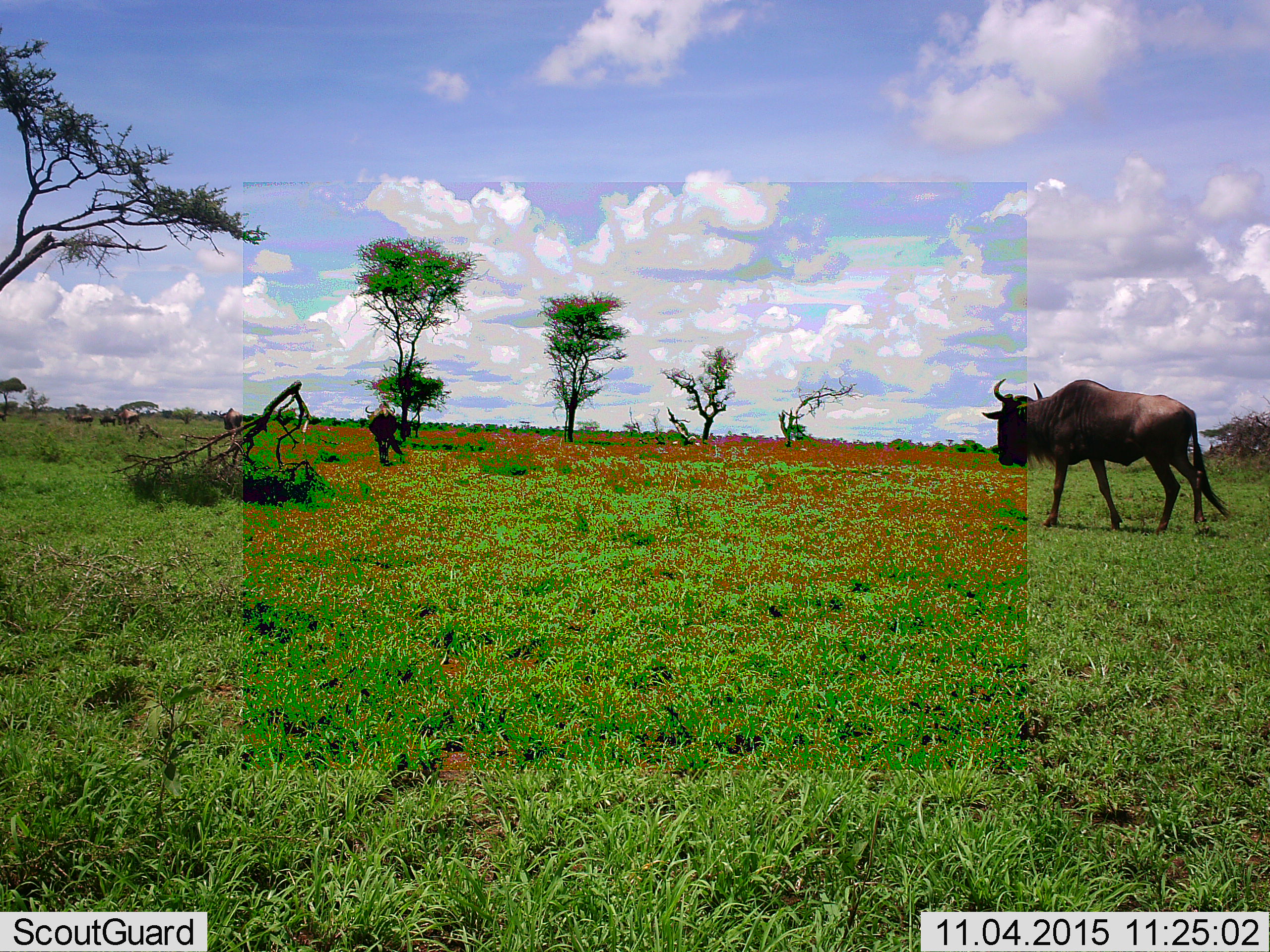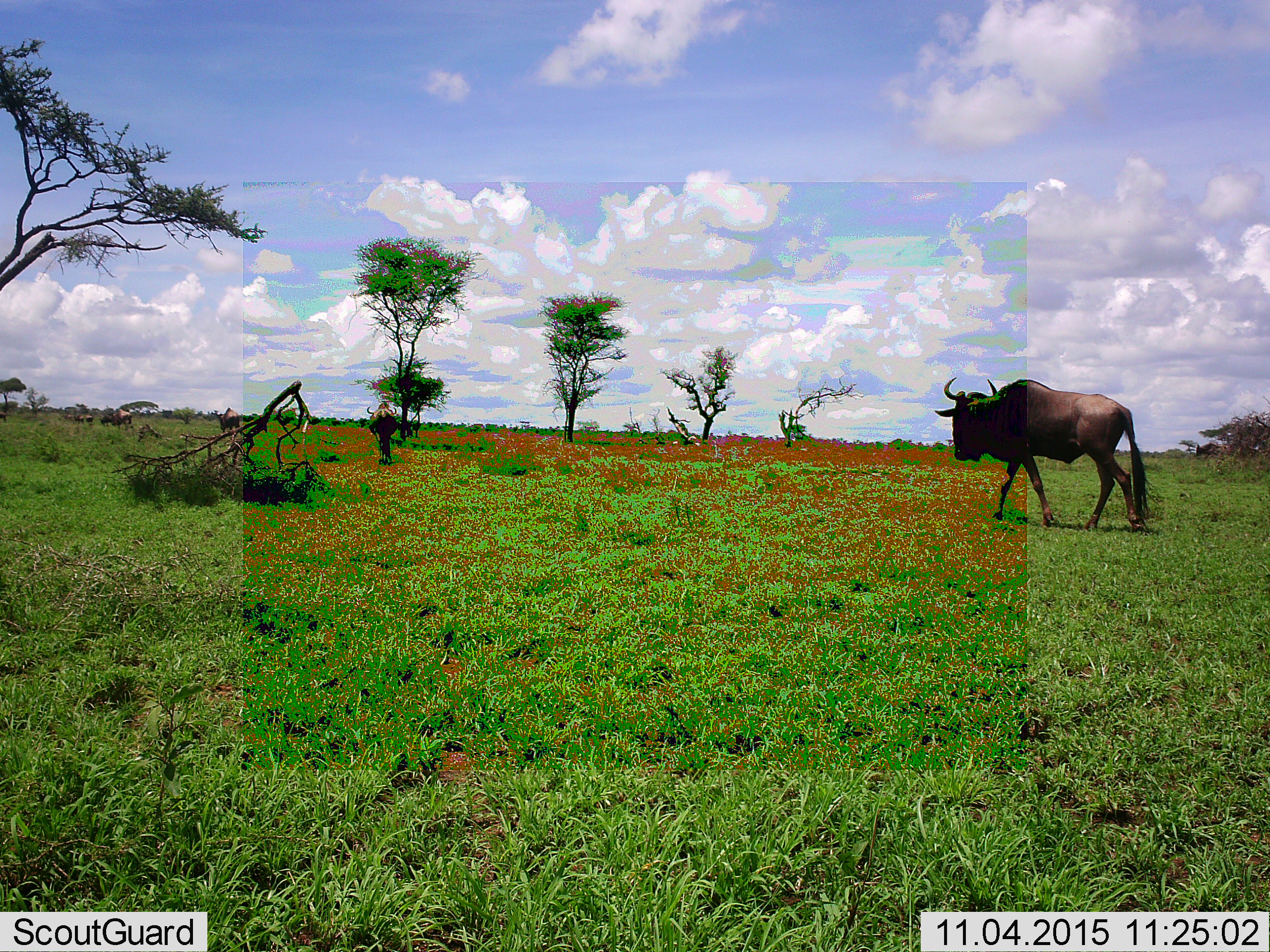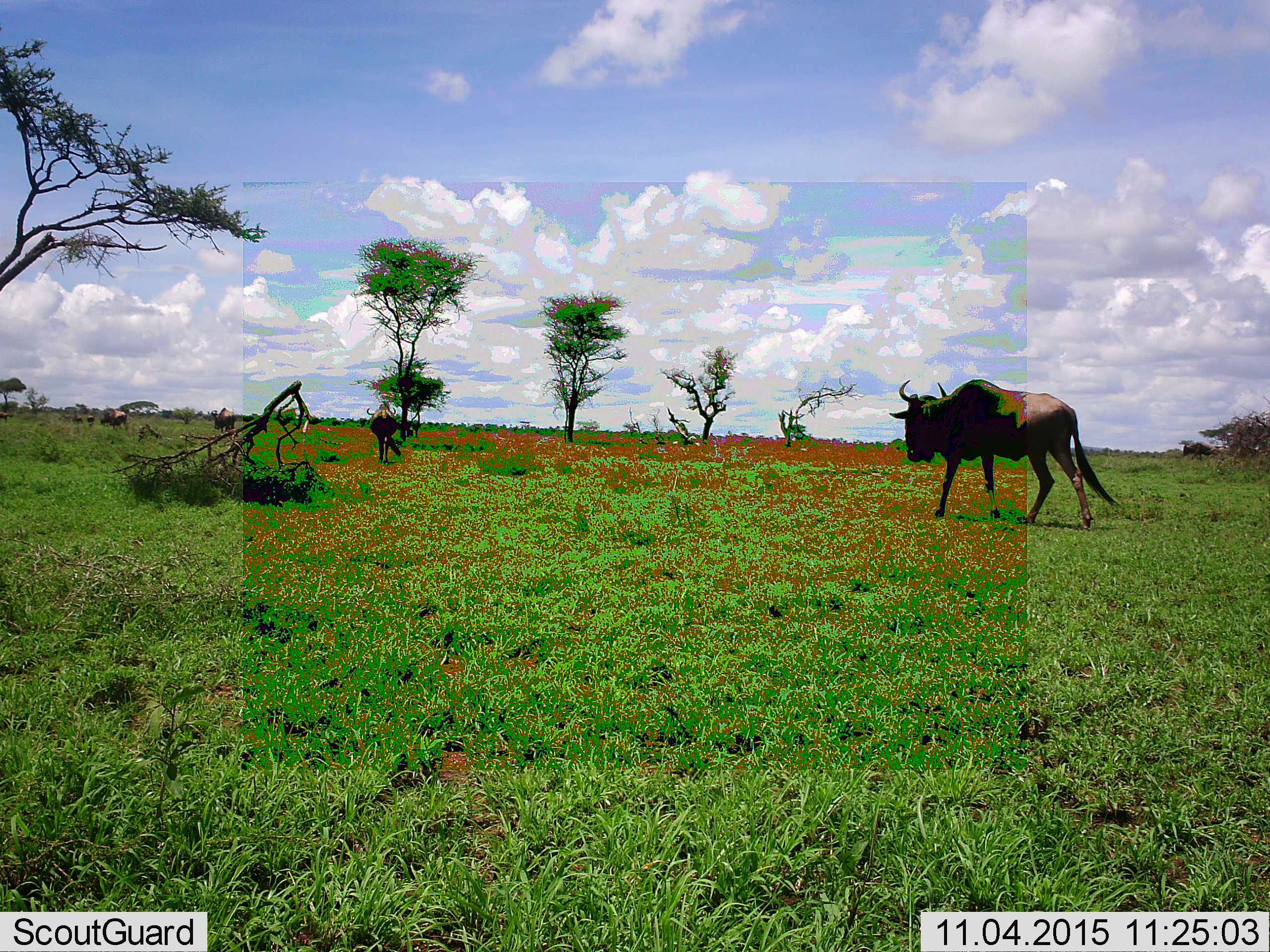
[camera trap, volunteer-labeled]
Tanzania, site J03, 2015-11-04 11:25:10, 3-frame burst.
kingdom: Animalia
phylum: Chordata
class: Mammalia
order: Artiodactyla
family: Bovidae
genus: Connochaetes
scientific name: Connochaetes taurinus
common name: blue wildebeest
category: wildebeest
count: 7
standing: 0%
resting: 0%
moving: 100%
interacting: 0%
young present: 12%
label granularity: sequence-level